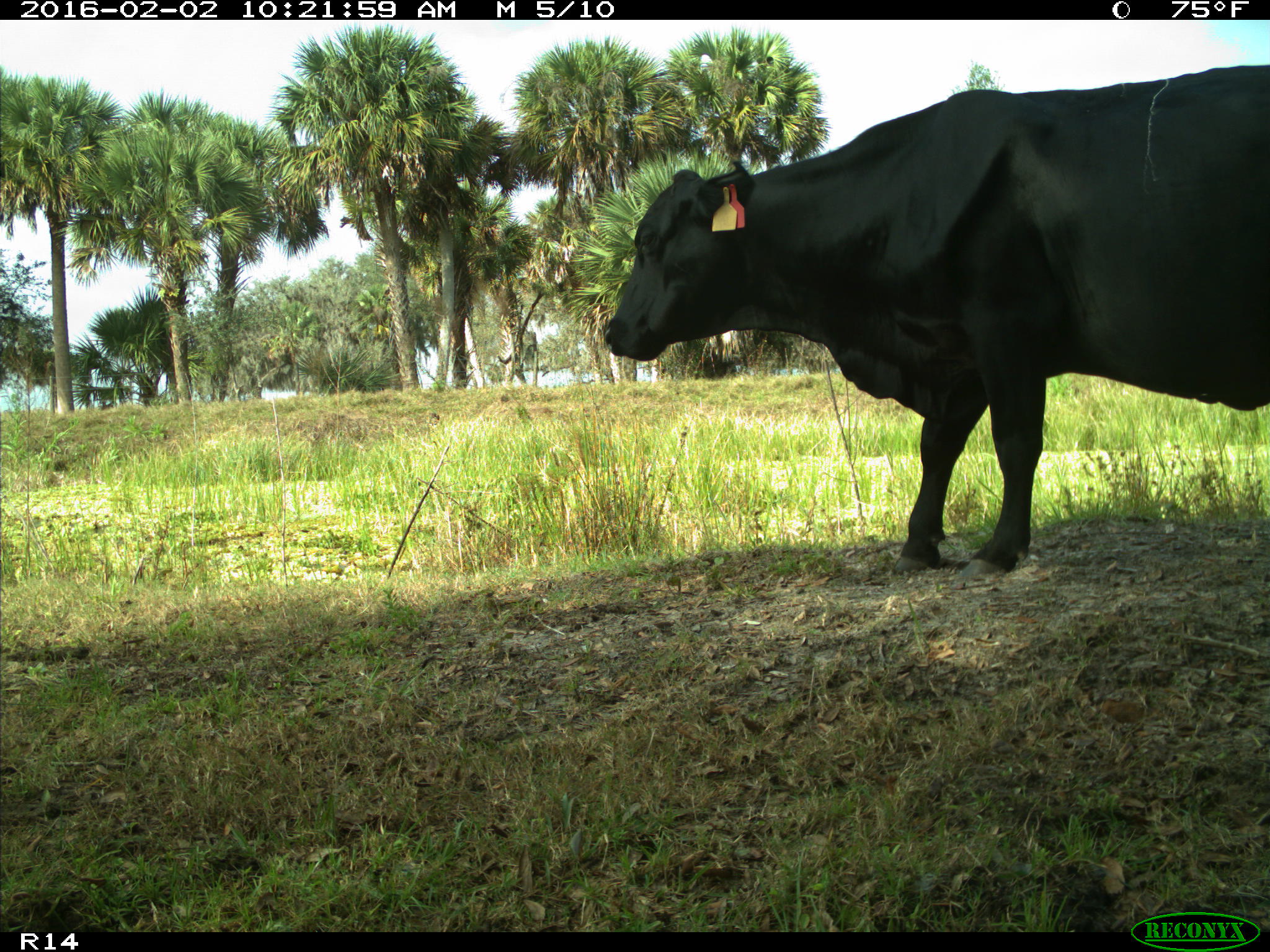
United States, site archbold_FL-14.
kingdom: Animalia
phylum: Chordata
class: Mammalia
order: Artiodactyla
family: Bovidae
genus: Bos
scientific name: Bos taurus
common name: domestic cow